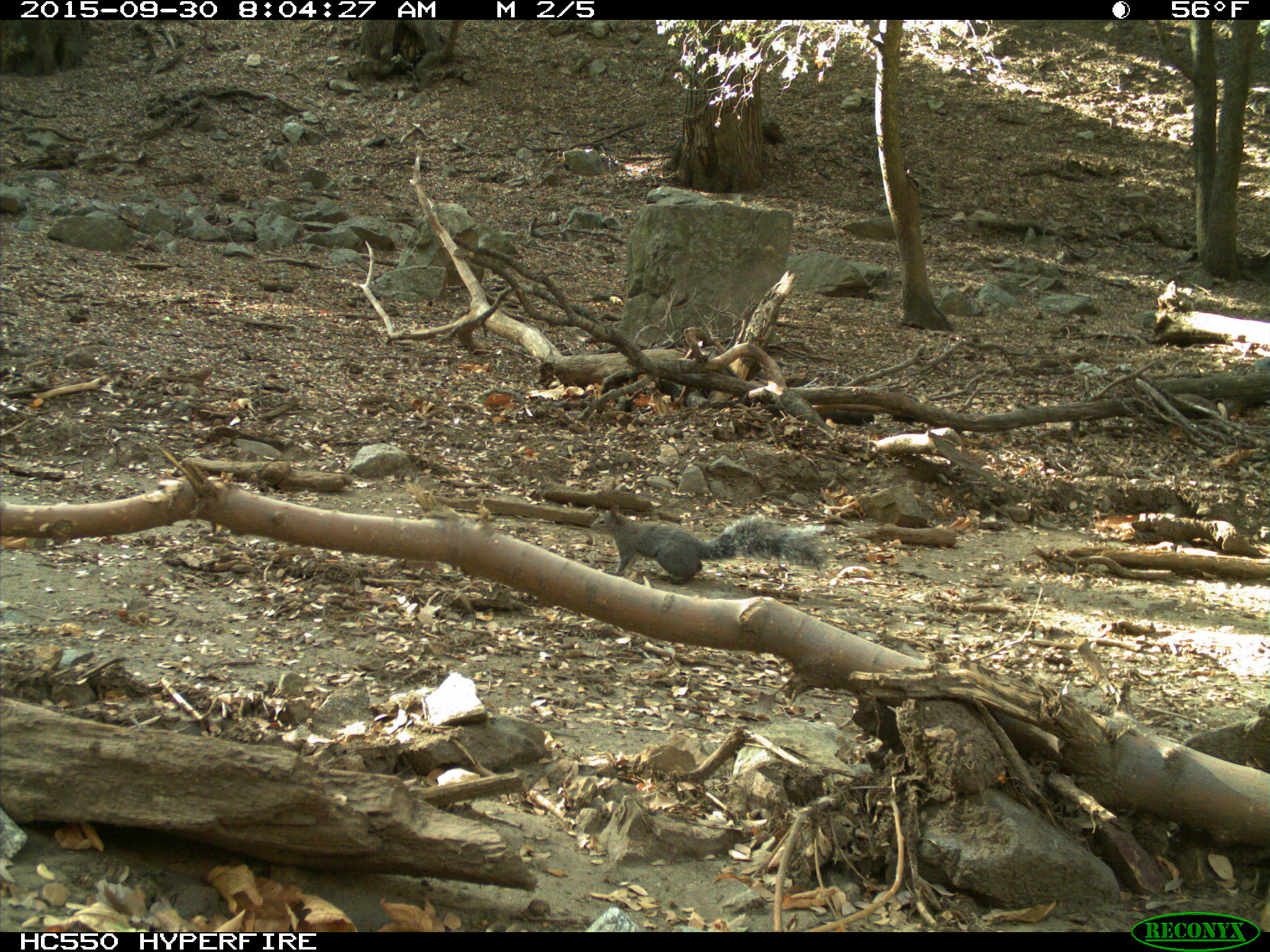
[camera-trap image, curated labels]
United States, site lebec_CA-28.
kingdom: Animalia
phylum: Chordata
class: Mammalia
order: Rodentia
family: Sciuridae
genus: Sciurus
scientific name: Sciurus carolinensis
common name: eastern gray squirrel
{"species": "Sciurus carolinensis (eastern gray squirrel)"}